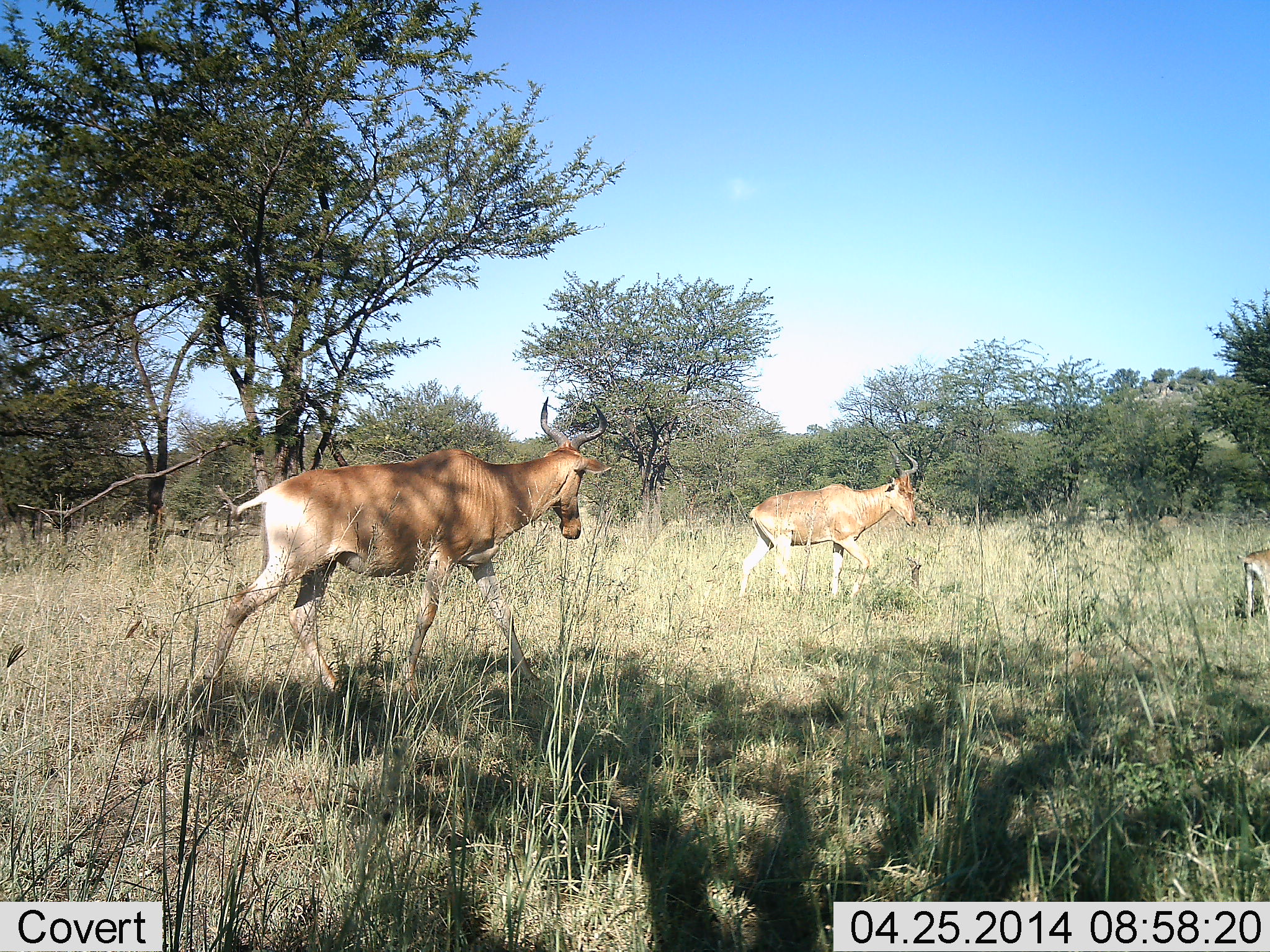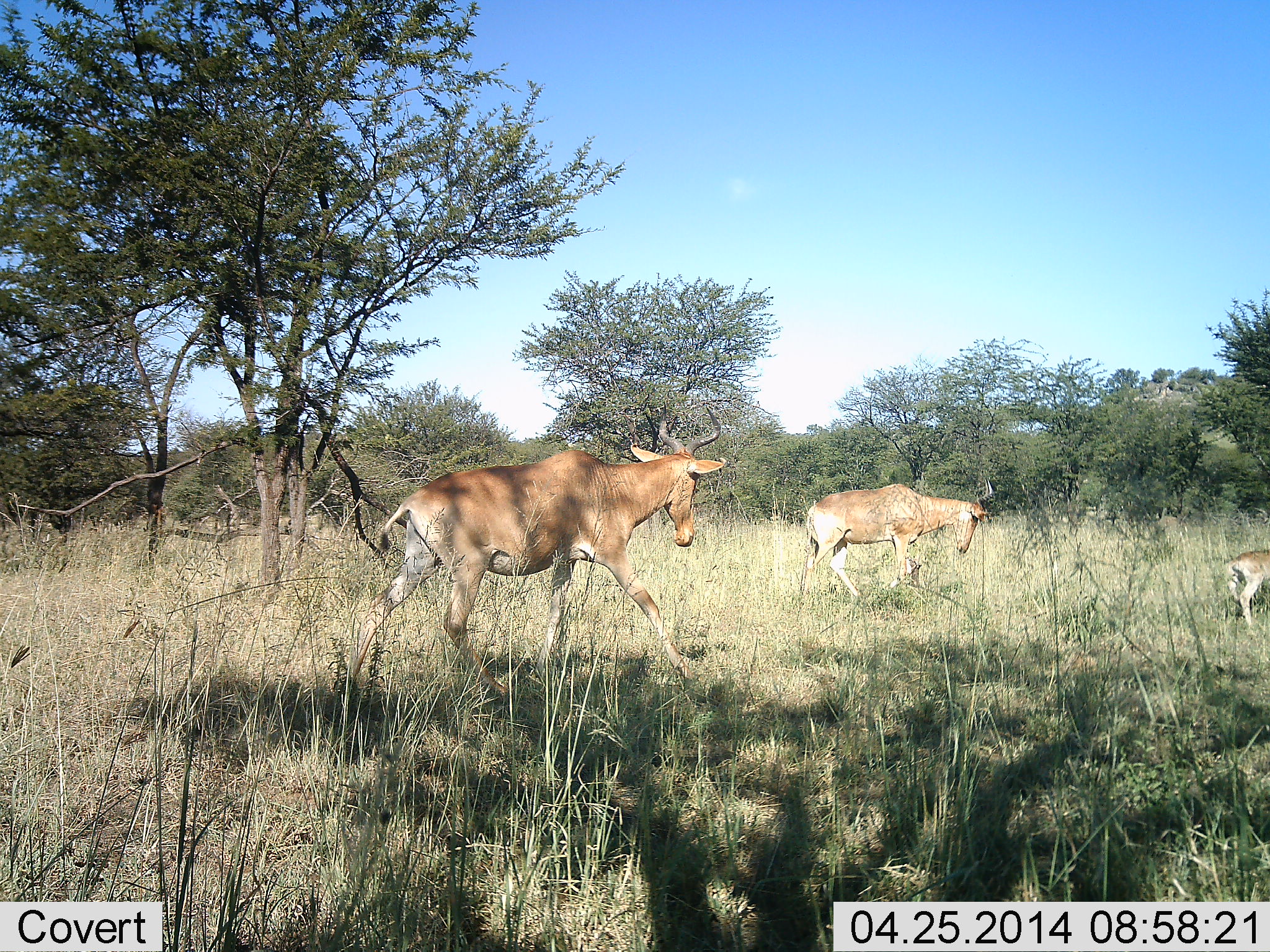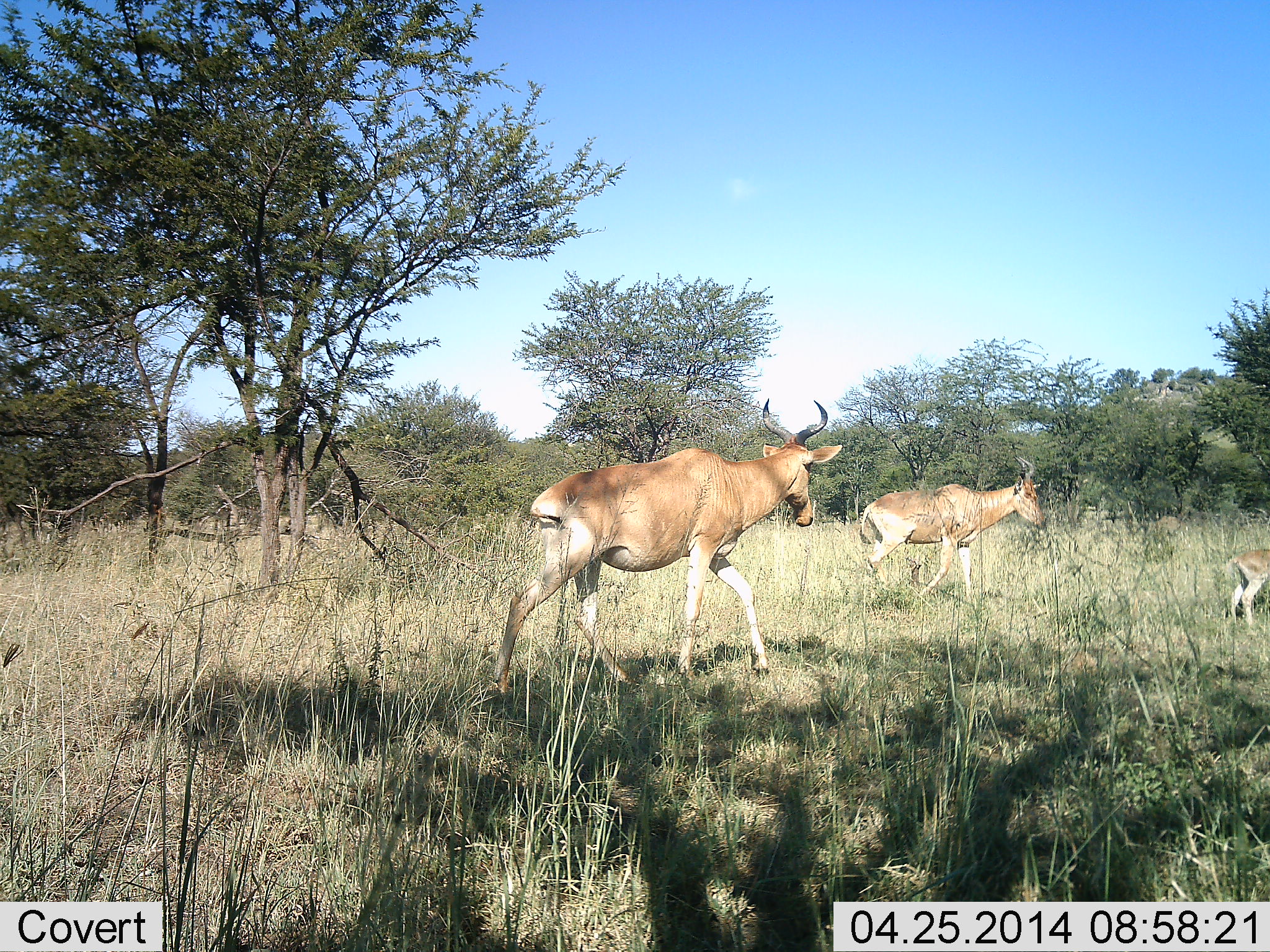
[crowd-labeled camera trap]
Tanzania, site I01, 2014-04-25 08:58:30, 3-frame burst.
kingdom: Animalia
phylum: Chordata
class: Mammalia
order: Artiodactyla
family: Bovidae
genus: Alcelaphus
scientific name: Alcelaphus buselaphus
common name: hartebeest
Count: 3.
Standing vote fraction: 11%.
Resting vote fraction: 1%.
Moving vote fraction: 99%.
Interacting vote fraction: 0%.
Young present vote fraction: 62%.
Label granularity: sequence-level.